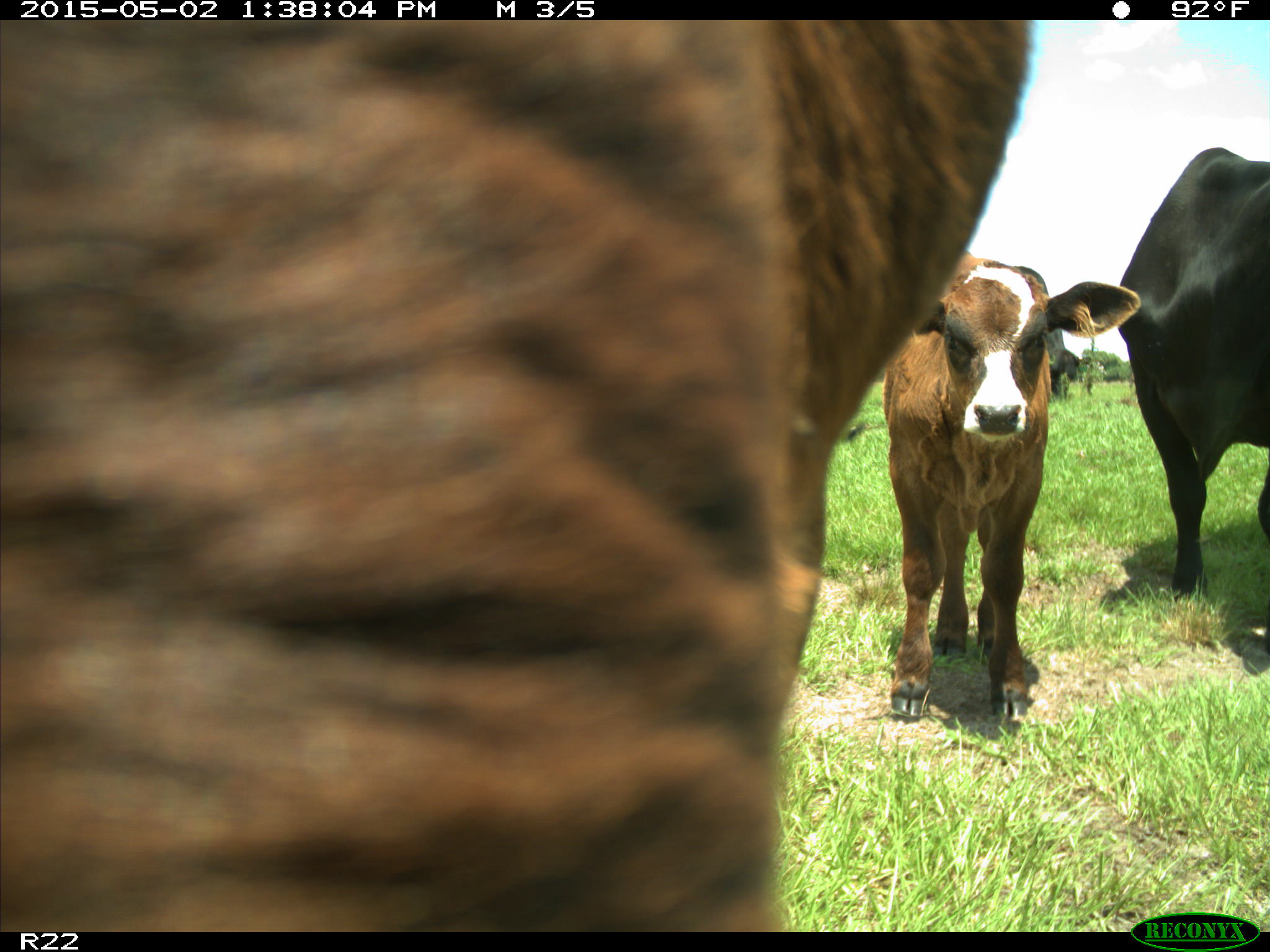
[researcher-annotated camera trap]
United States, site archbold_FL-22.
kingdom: Animalia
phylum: Chordata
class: Mammalia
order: Artiodactyla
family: Bovidae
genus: Bos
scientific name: Bos taurus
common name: domestic cow